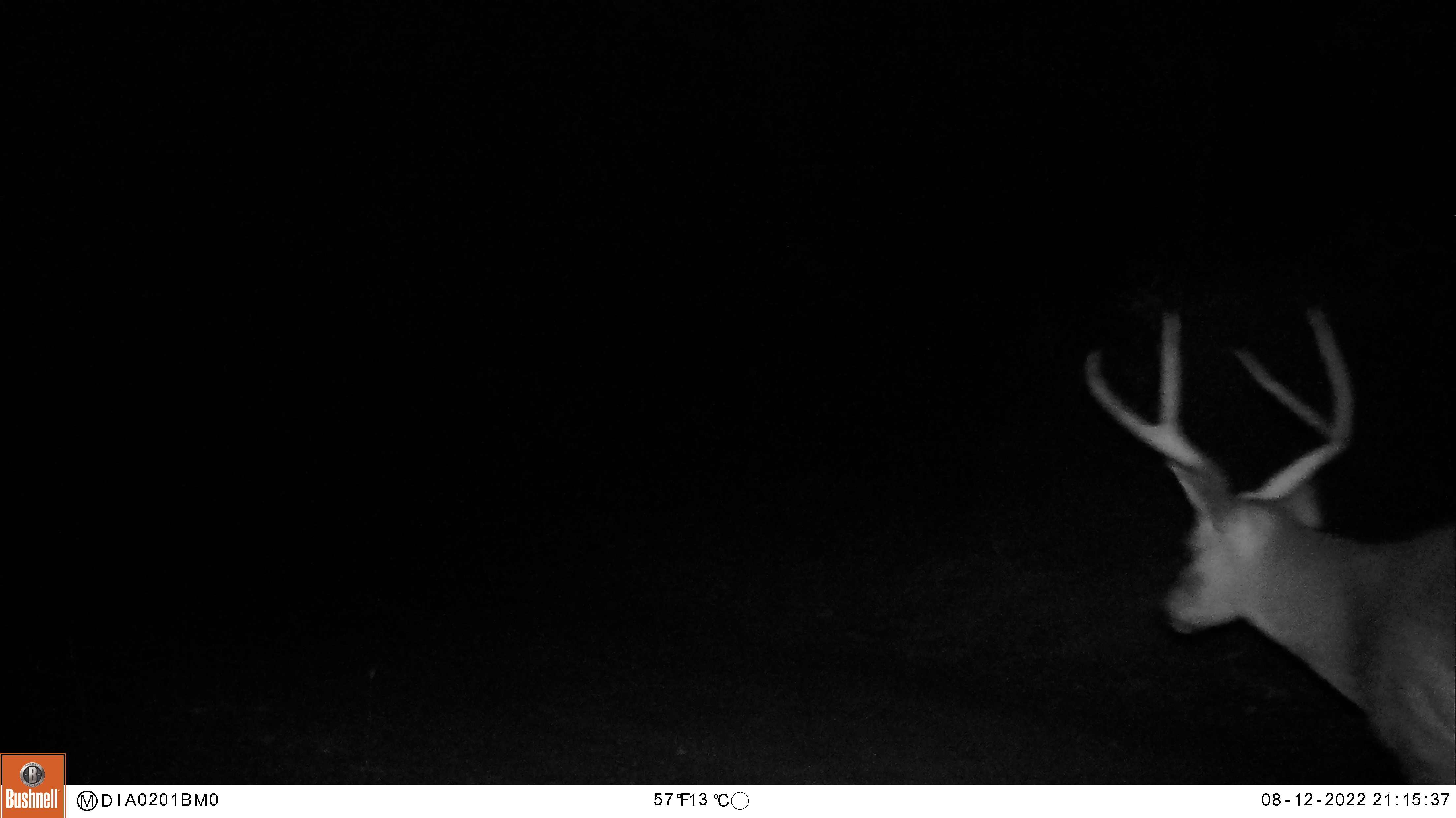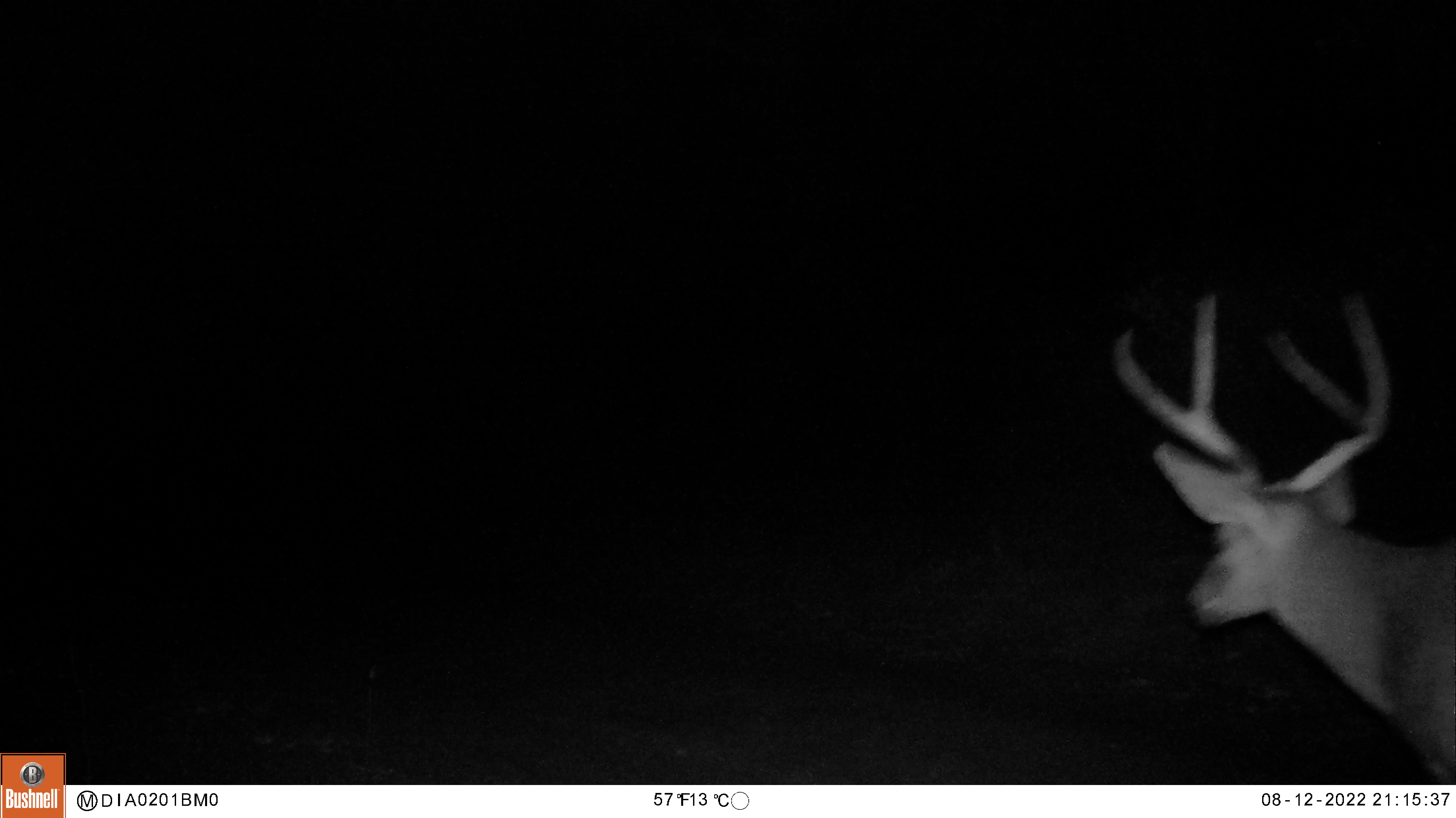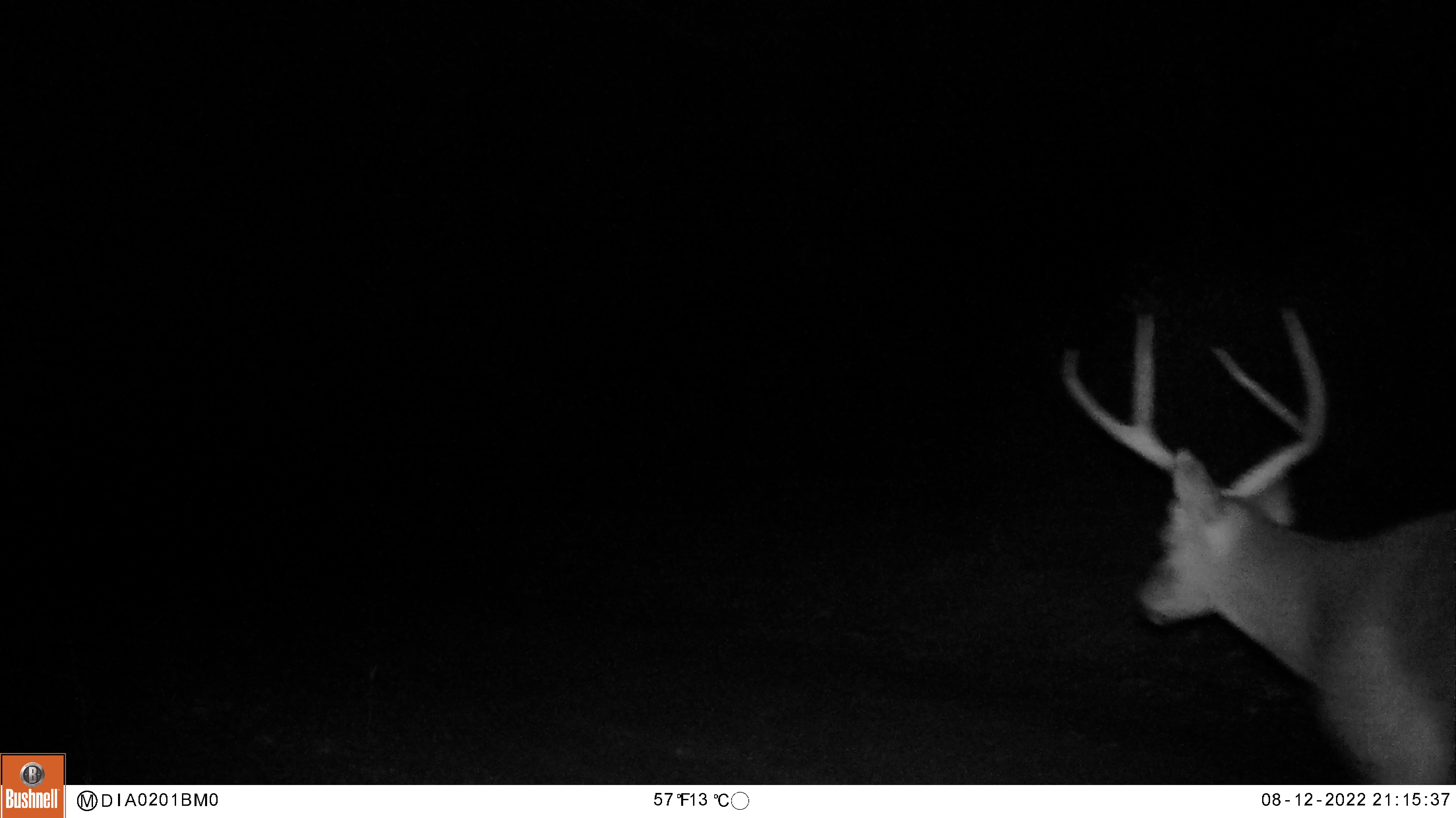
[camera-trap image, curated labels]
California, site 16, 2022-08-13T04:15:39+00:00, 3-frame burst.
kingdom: Animalia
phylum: Chordata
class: Mammalia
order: Artiodactyla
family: Cervidae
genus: Odocoileus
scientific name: Odocoileus hemionus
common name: mule deer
Mule deer (Odocoileus hemionus).